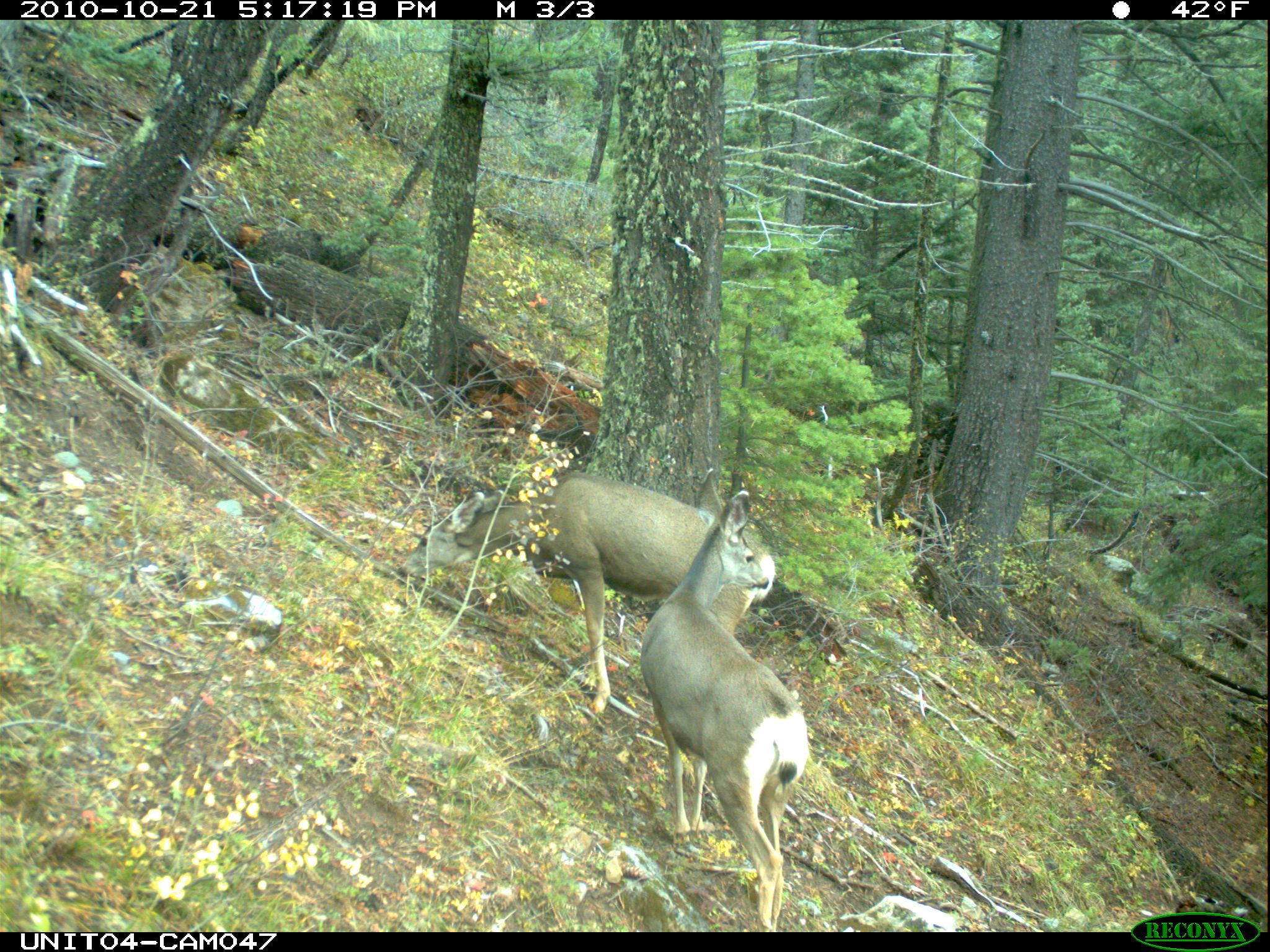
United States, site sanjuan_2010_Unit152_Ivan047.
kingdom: Animalia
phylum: Chordata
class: Mammalia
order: Artiodactyla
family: Cervidae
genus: Odocoileus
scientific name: Odocoileus hemionus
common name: mule deer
Odocoileus hemionus (mule deer).